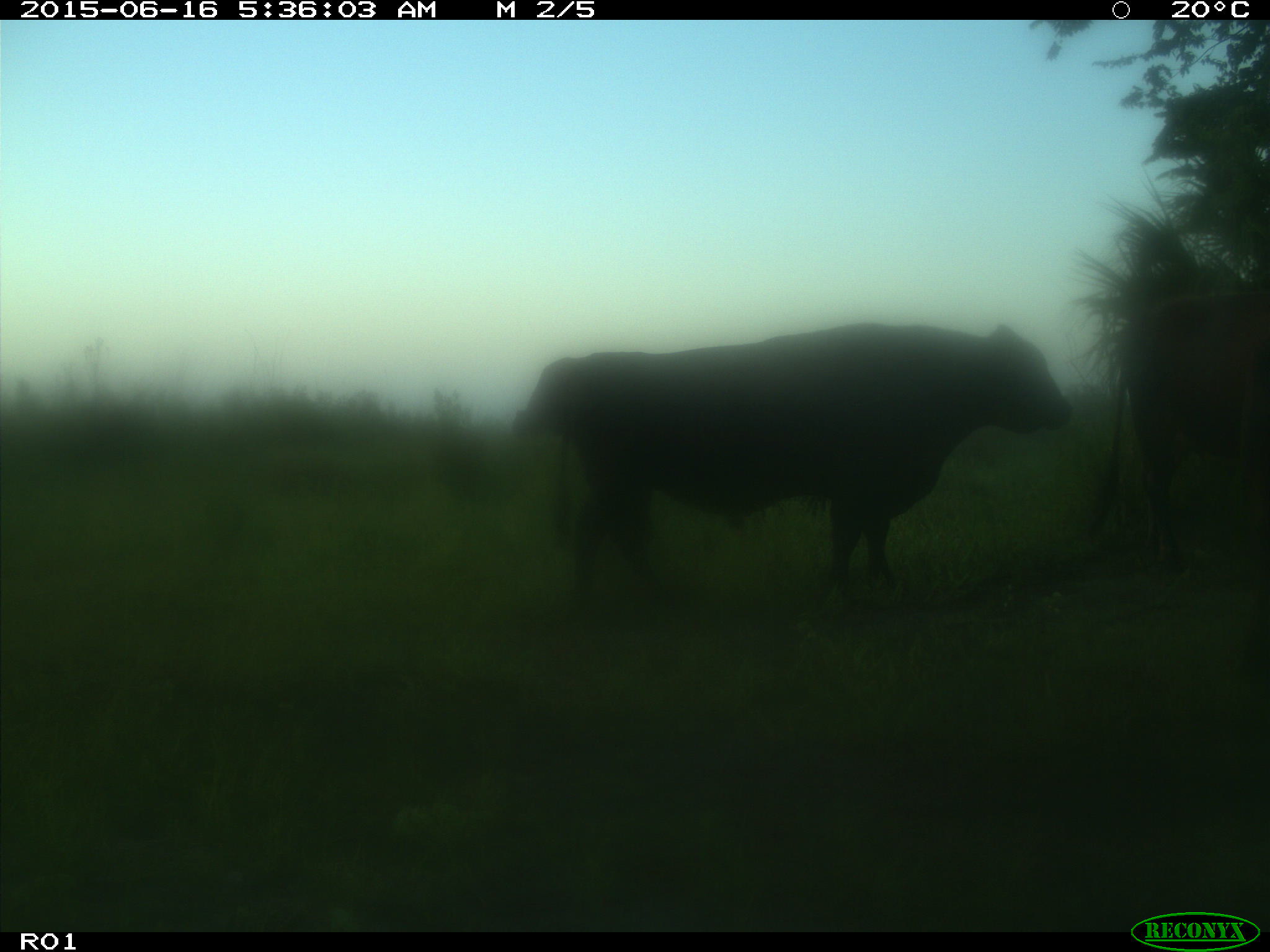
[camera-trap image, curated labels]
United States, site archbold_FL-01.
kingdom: Animalia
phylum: Chordata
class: Mammalia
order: Artiodactyla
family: Bovidae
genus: Bos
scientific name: Bos taurus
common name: domestic cow